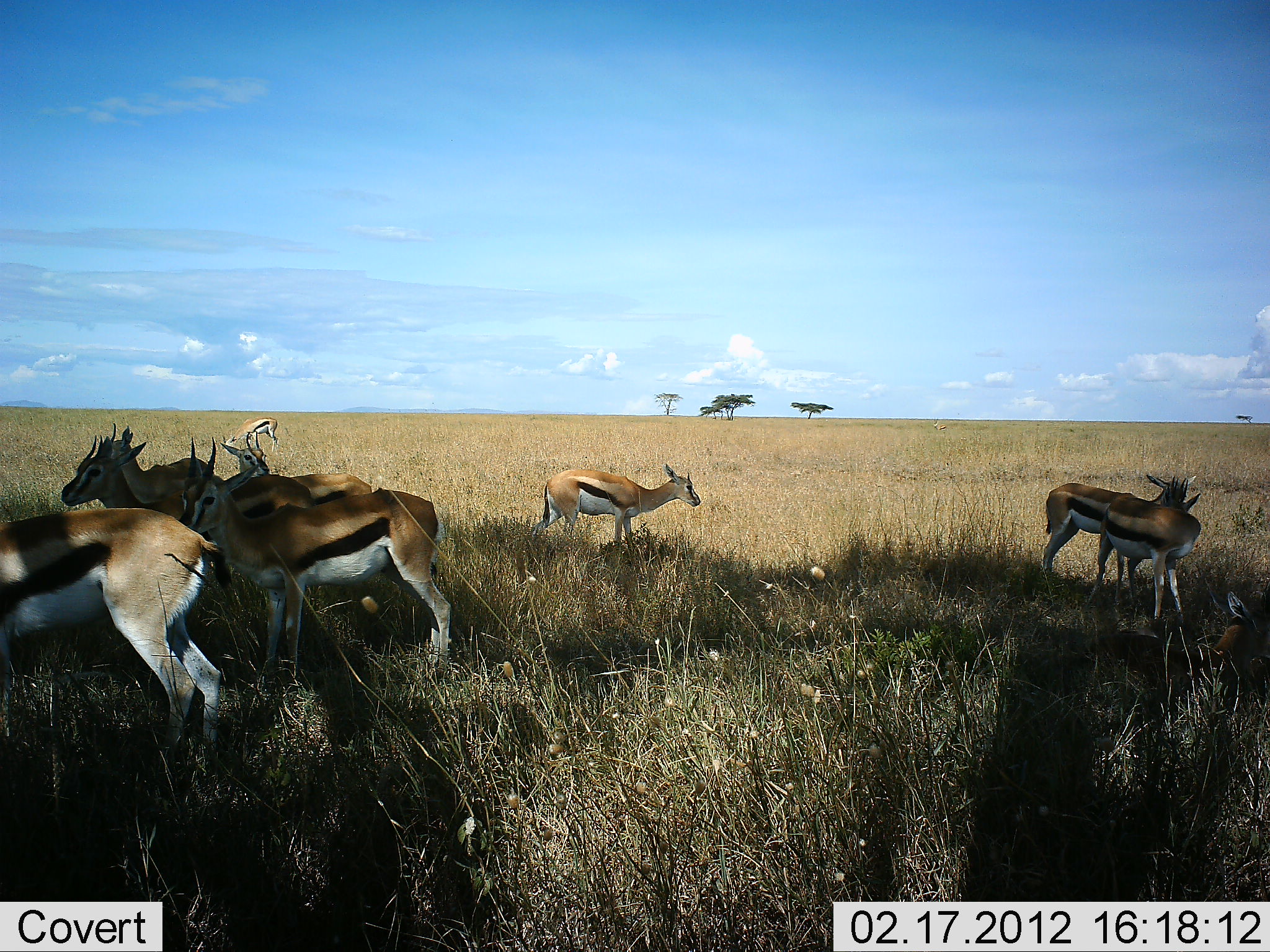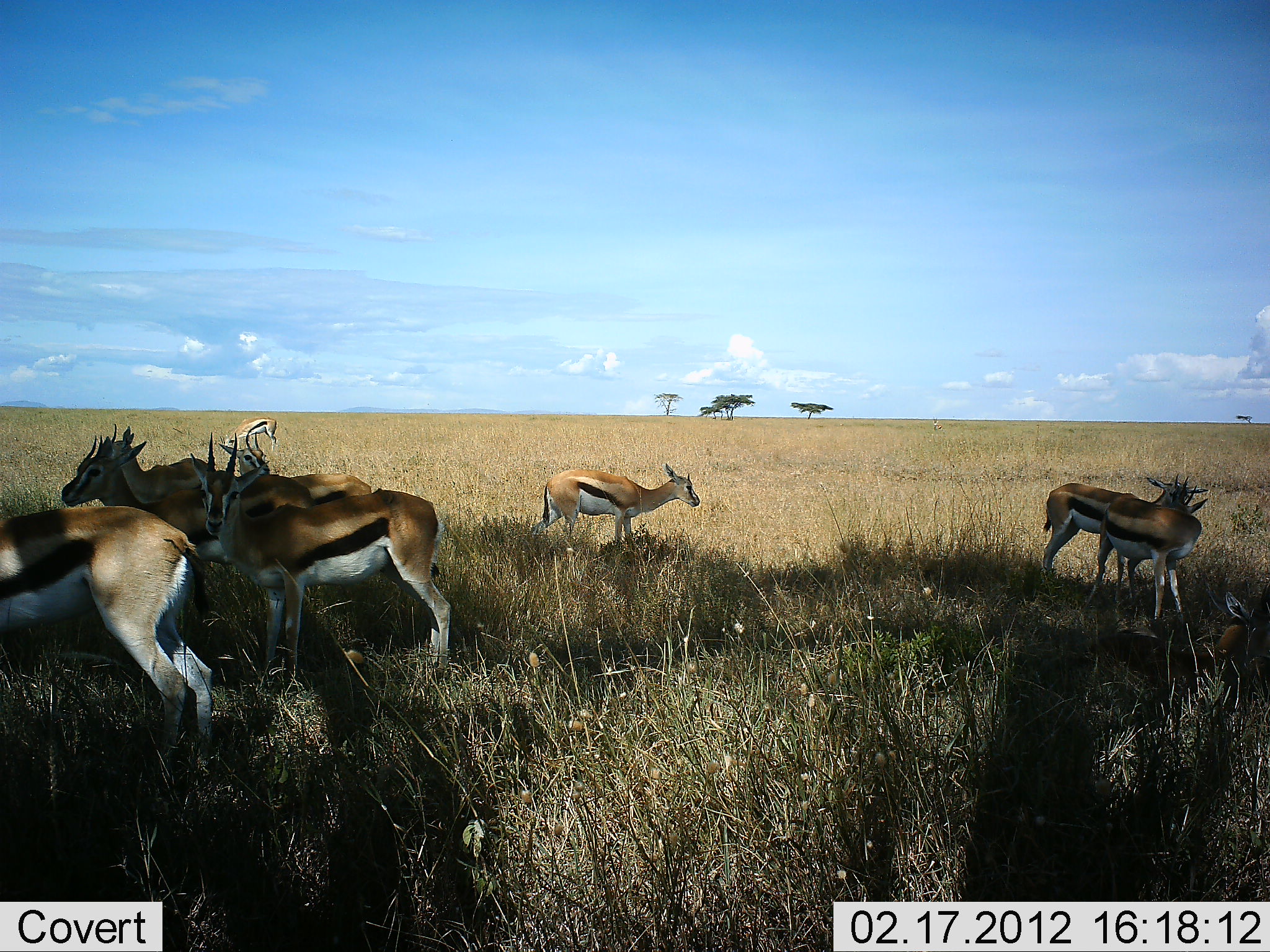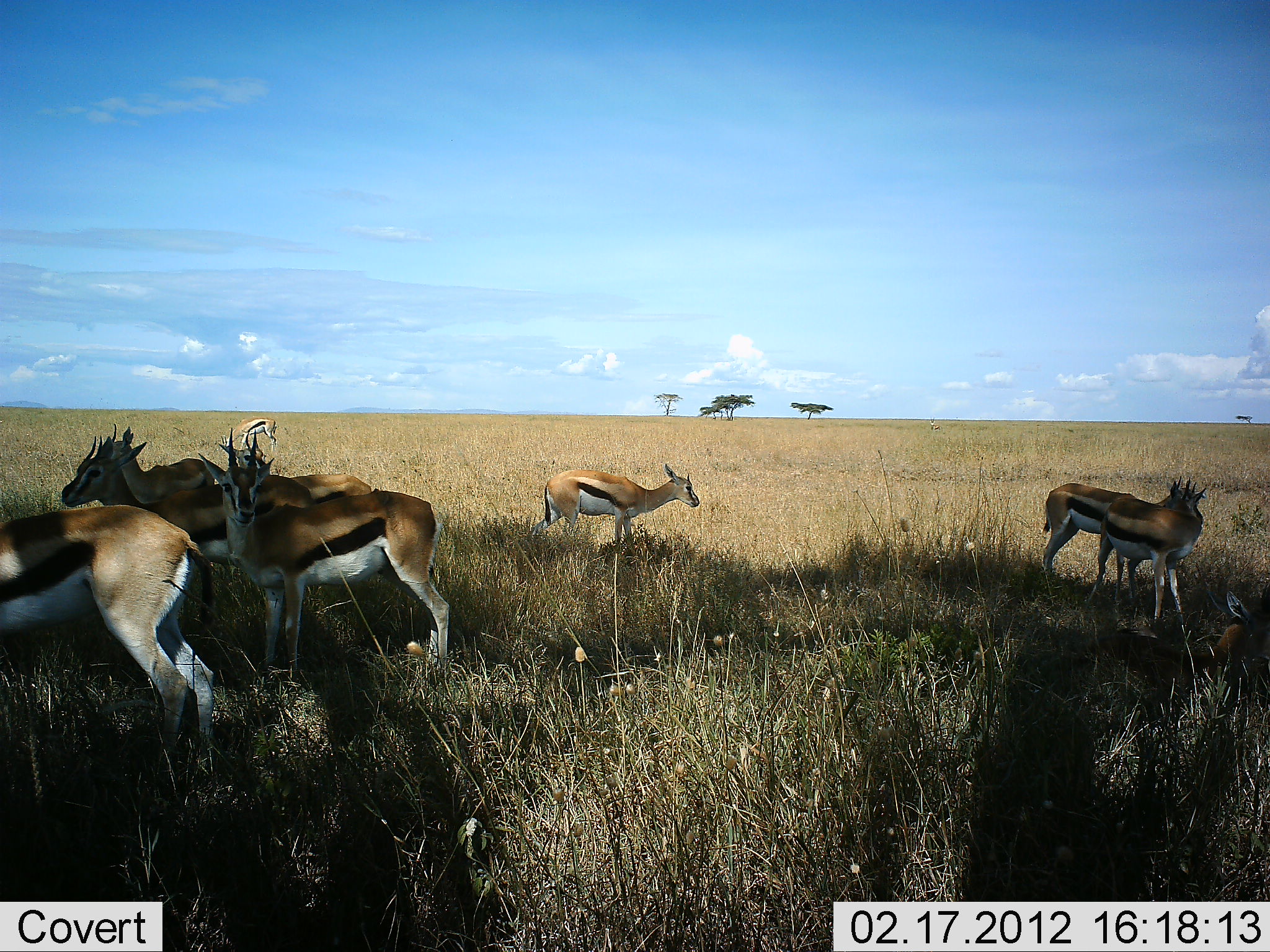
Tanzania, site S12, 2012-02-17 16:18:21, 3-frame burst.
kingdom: Animalia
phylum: Chordata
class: Mammalia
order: Artiodactyla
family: Bovidae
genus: Eudorcas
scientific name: Eudorcas thomsonii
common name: thomson's gazelle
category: gazellethomsons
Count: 9.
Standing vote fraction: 94%.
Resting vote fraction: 59%.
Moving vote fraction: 0%.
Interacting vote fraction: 6%.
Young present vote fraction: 0%.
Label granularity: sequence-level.